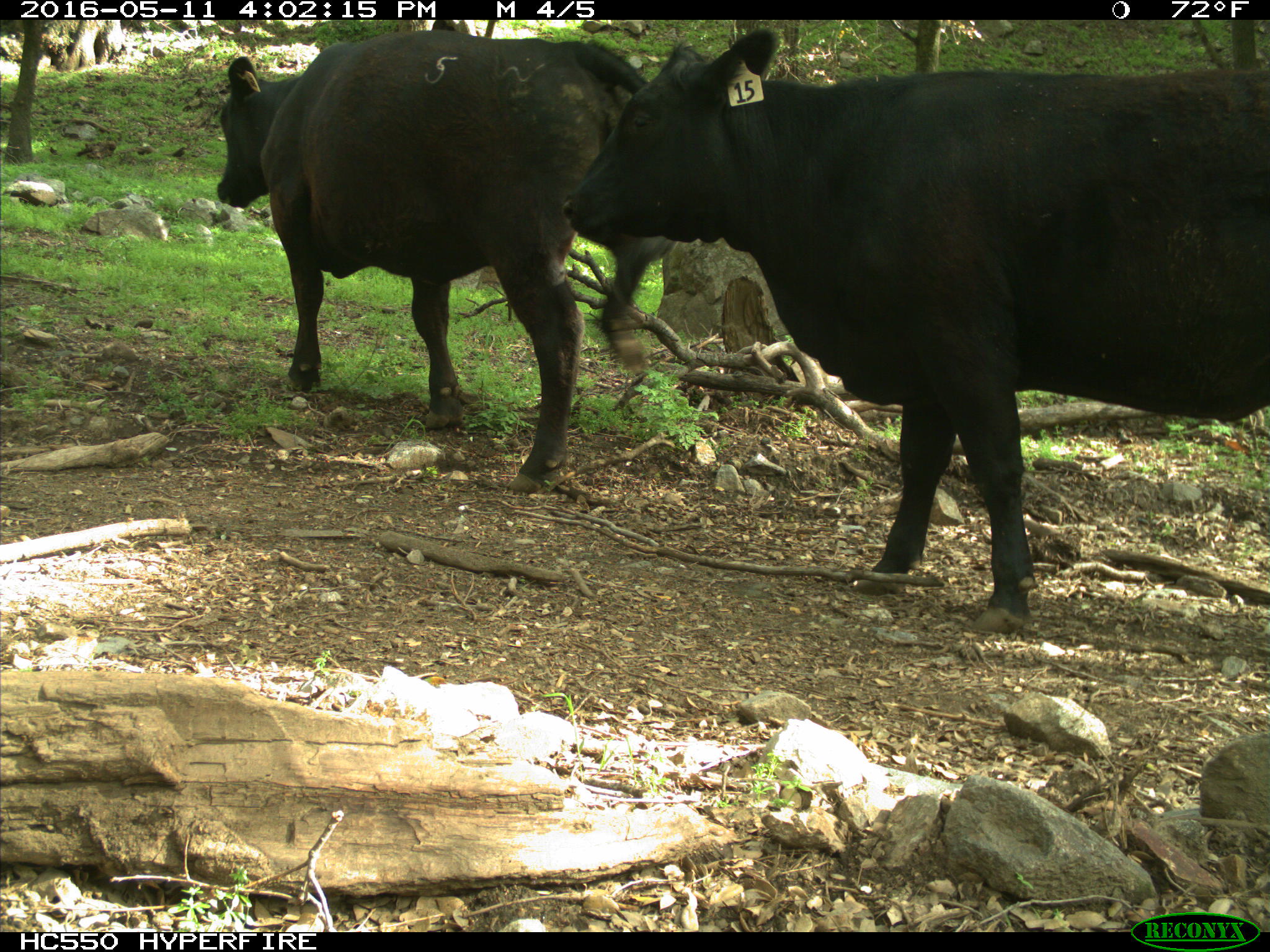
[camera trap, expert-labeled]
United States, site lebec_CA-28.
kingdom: Animalia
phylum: Chordata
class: Mammalia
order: Artiodactyla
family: Bovidae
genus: Bos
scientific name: Bos taurus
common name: domestic cow